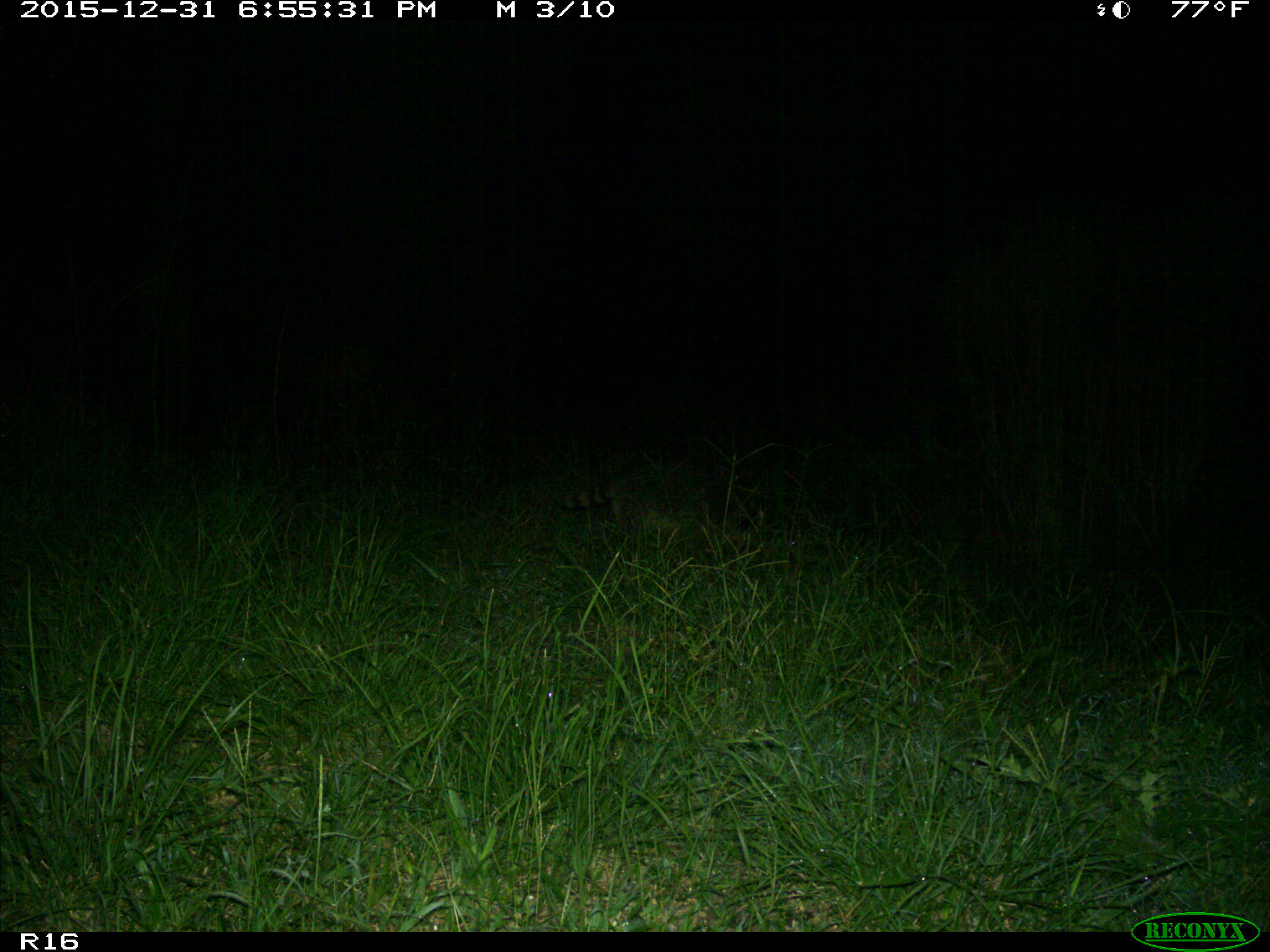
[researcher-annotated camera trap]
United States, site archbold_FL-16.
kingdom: Animalia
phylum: Chordata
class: Mammalia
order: Carnivora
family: Procyonidae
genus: Procyon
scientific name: Procyon lotor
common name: common raccoon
Procyon lotor (common raccoon).